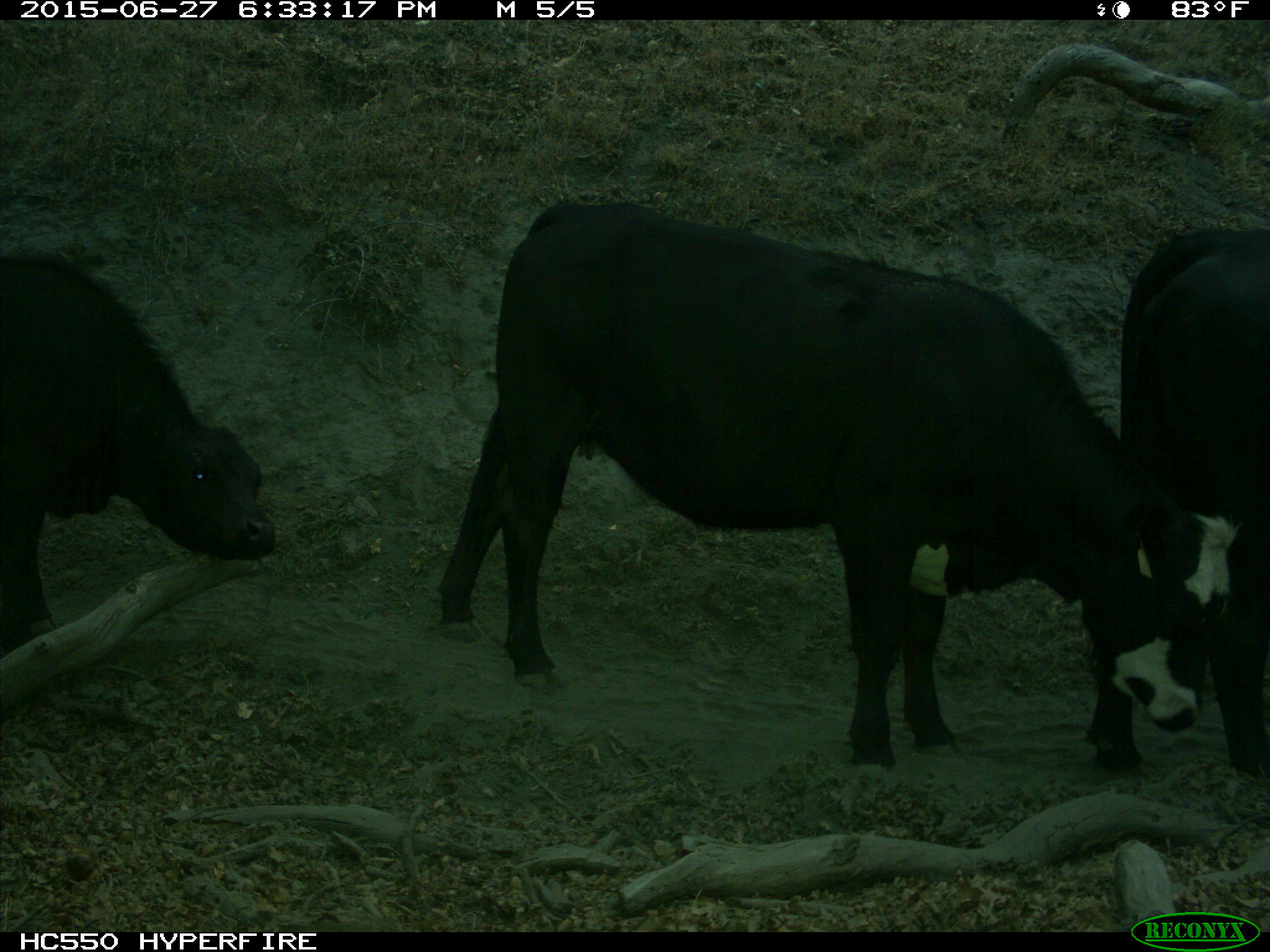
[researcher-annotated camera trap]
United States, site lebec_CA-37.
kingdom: Animalia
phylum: Chordata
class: Mammalia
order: Artiodactyla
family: Bovidae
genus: Bos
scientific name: Bos taurus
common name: domestic cow